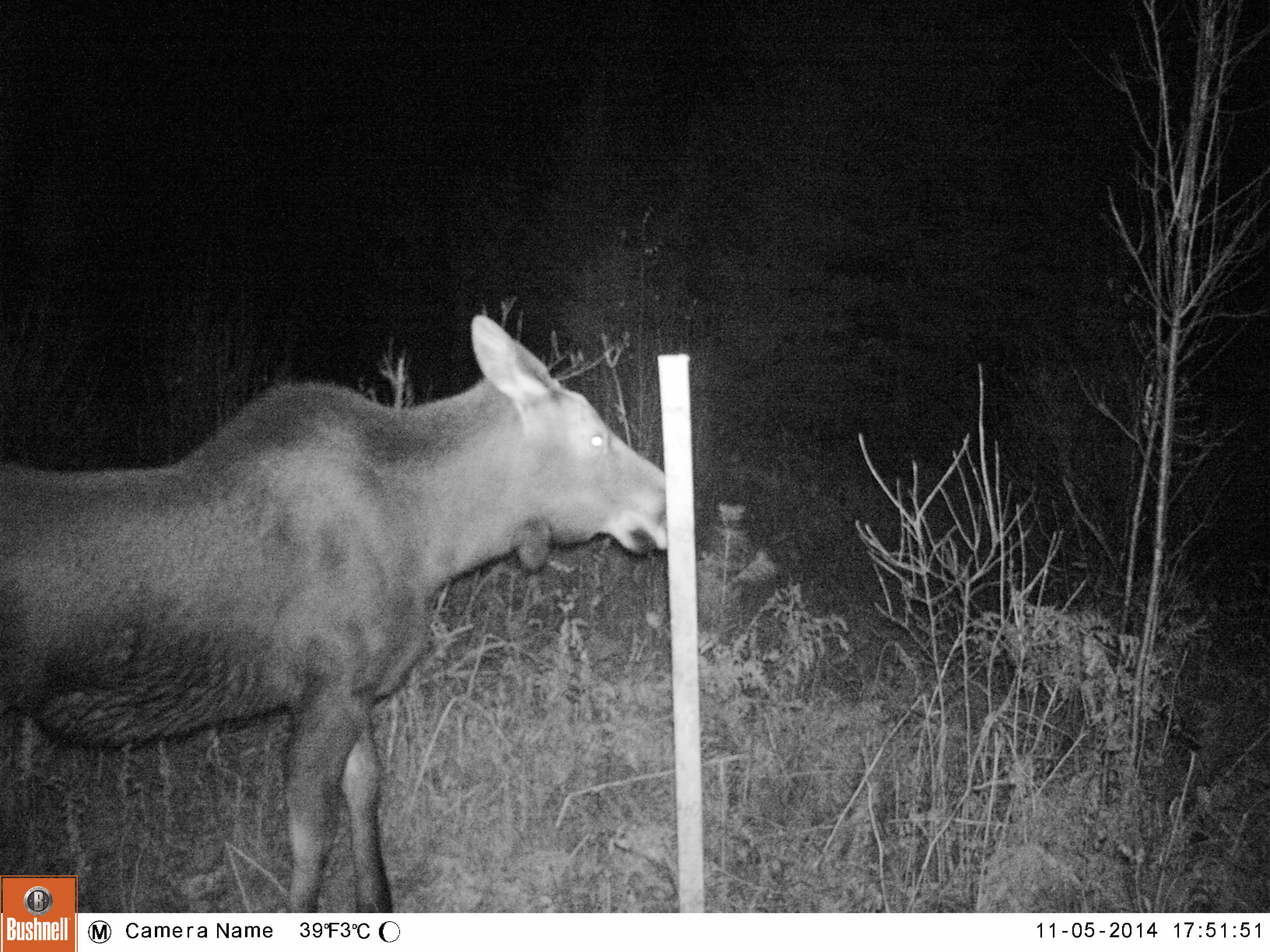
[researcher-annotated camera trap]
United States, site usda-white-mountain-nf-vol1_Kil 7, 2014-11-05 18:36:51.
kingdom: Animalia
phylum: Chordata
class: Mammalia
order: Artiodactyla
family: Cervidae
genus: Alces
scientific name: Alces alces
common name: moose